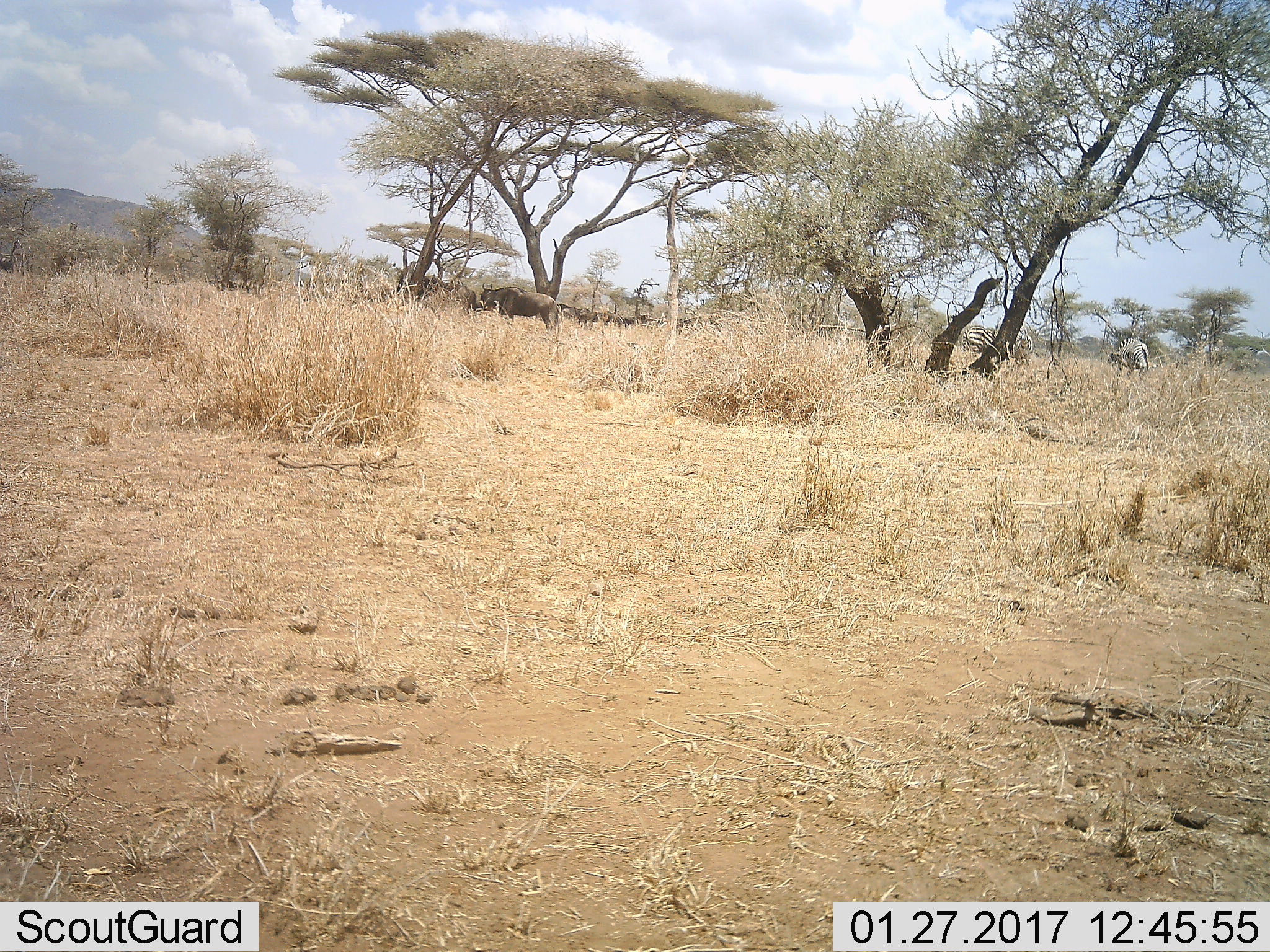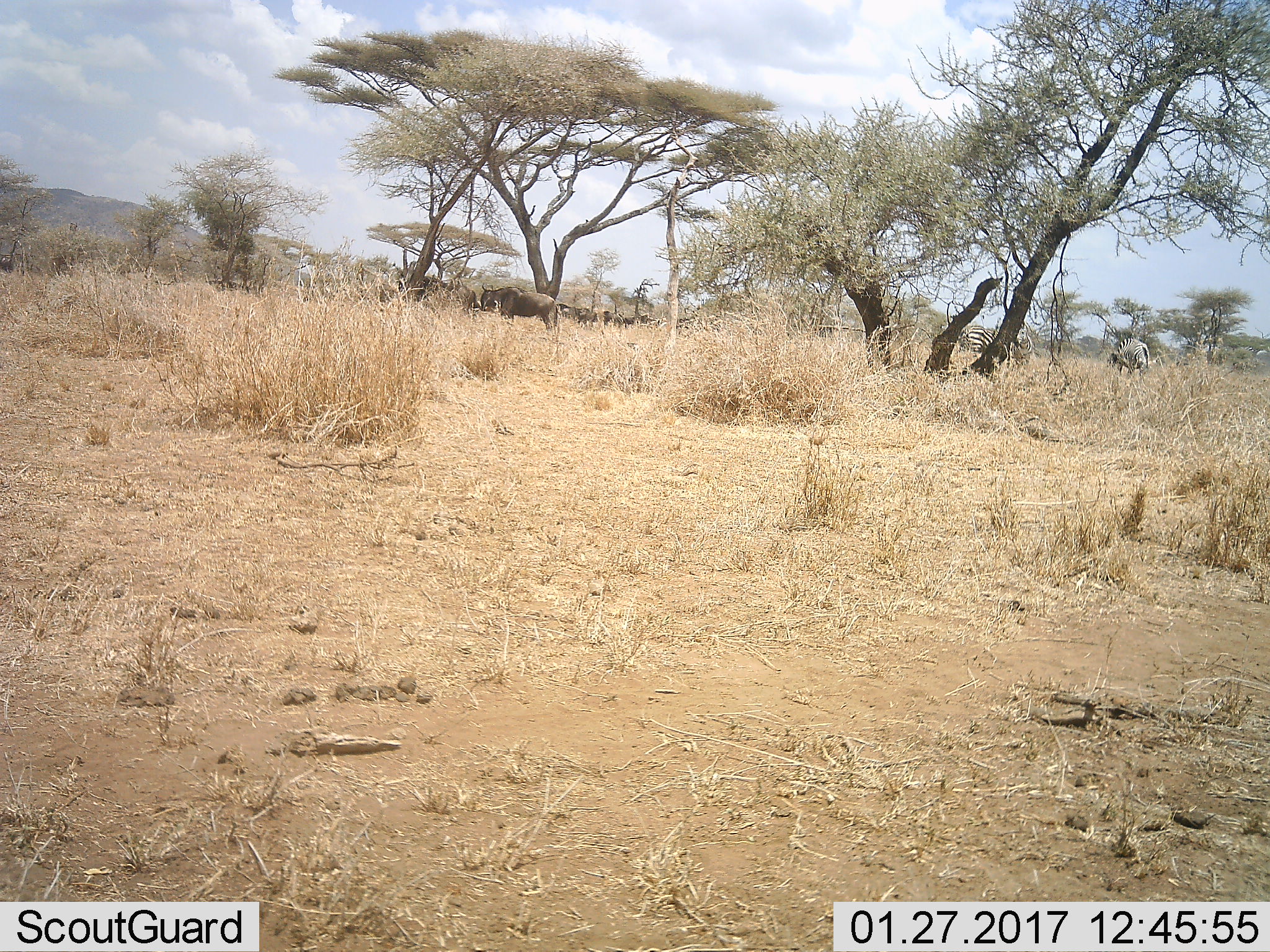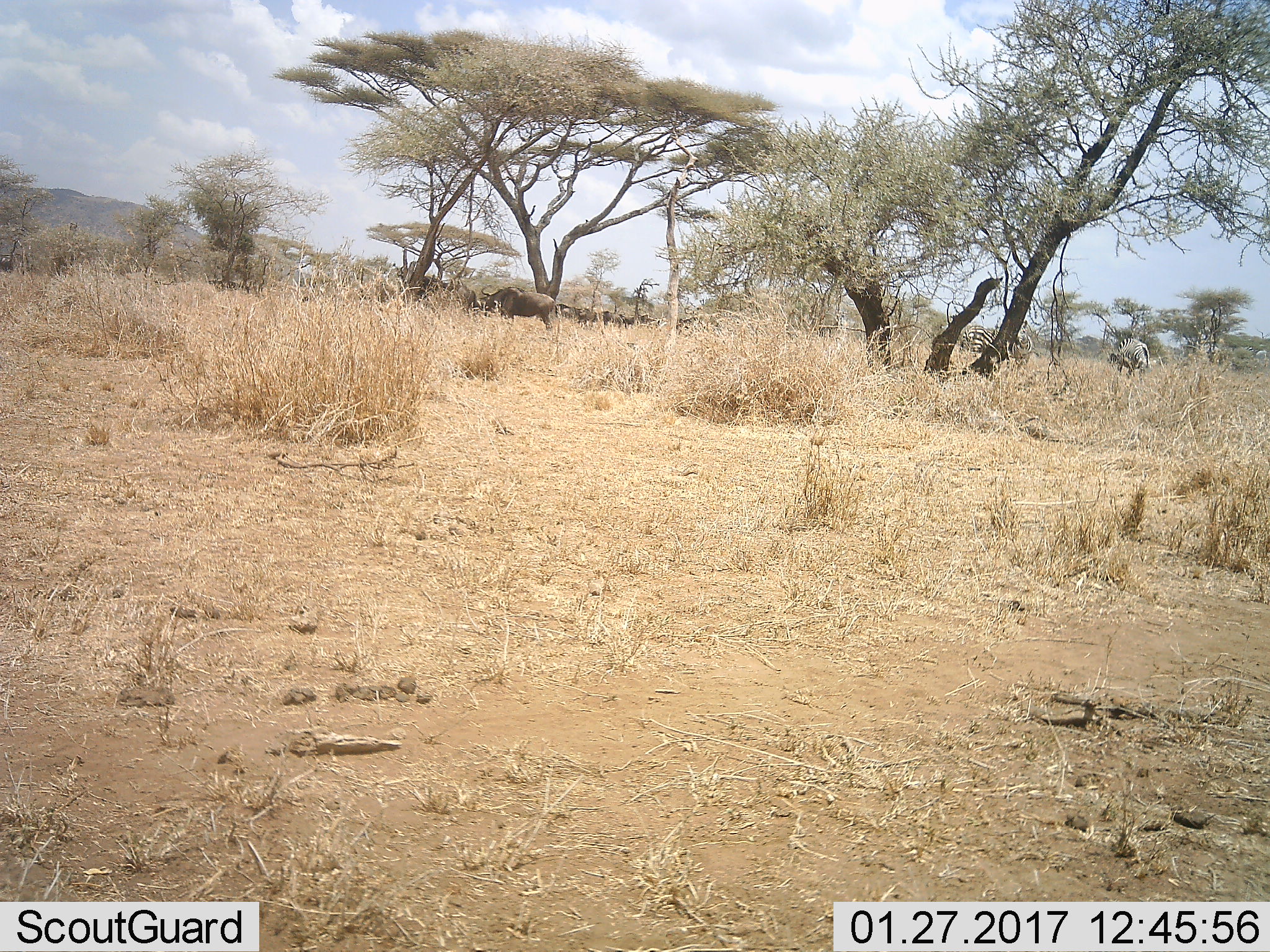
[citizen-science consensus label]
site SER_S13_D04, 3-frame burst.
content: unidentified animal